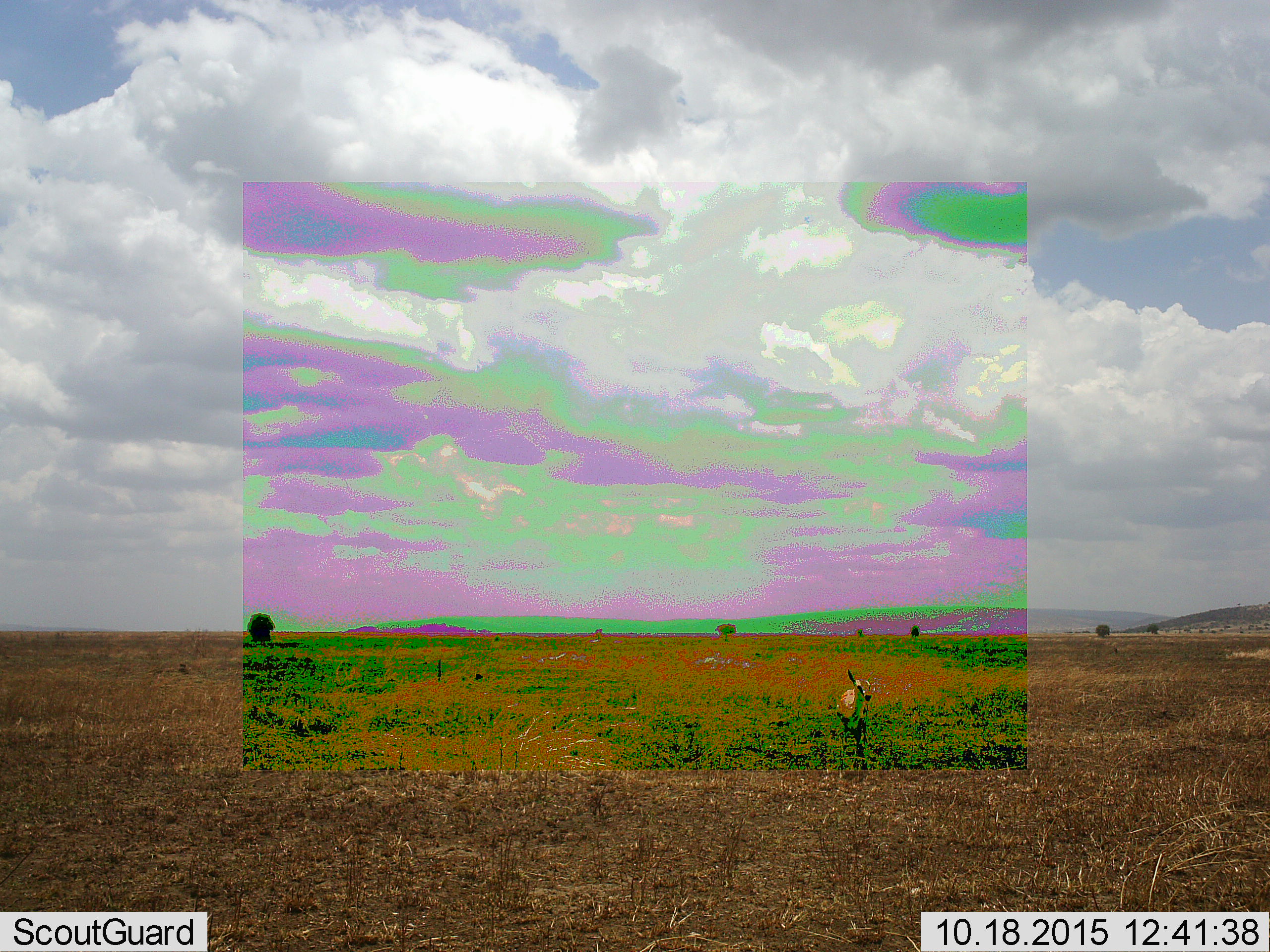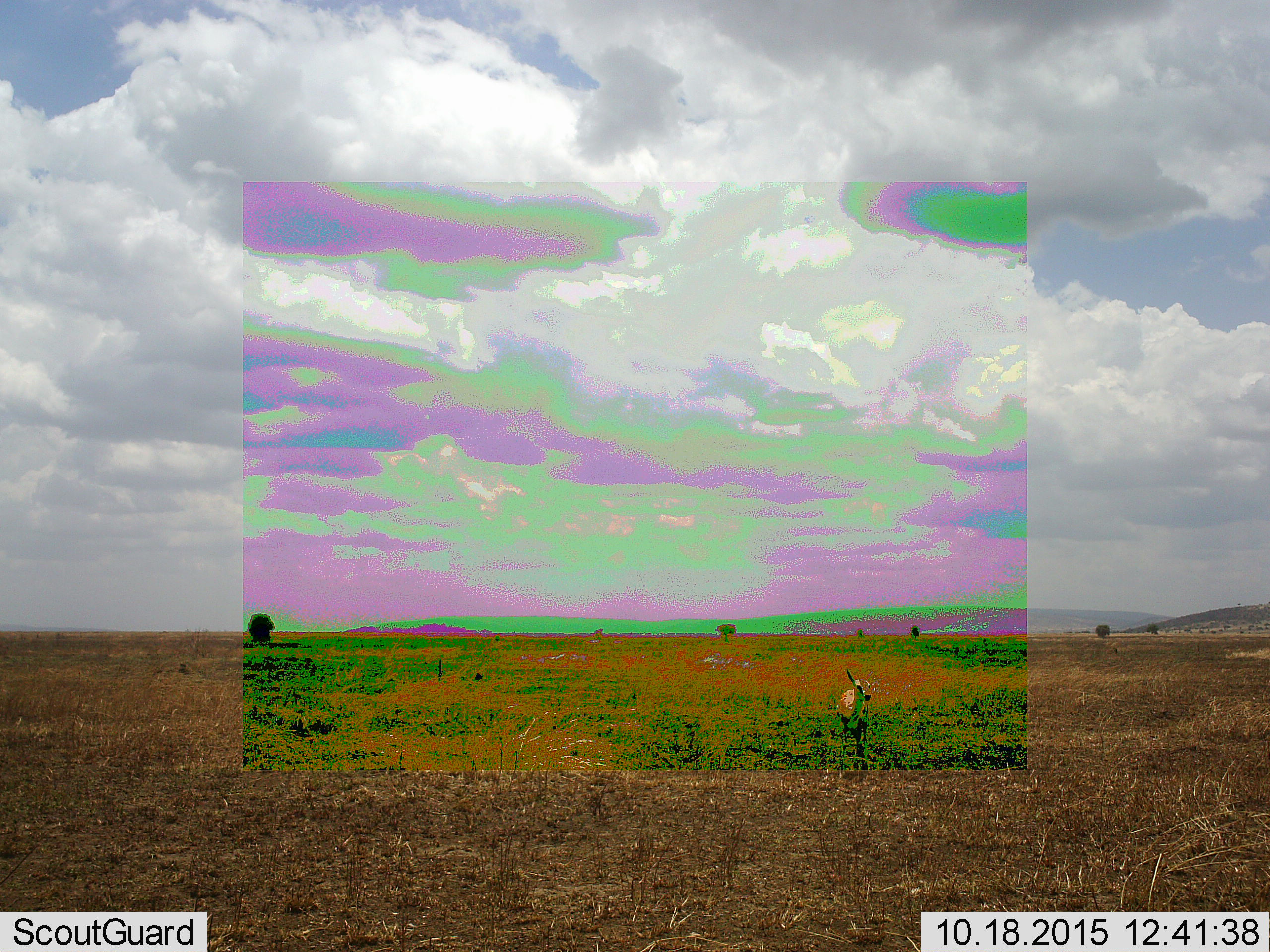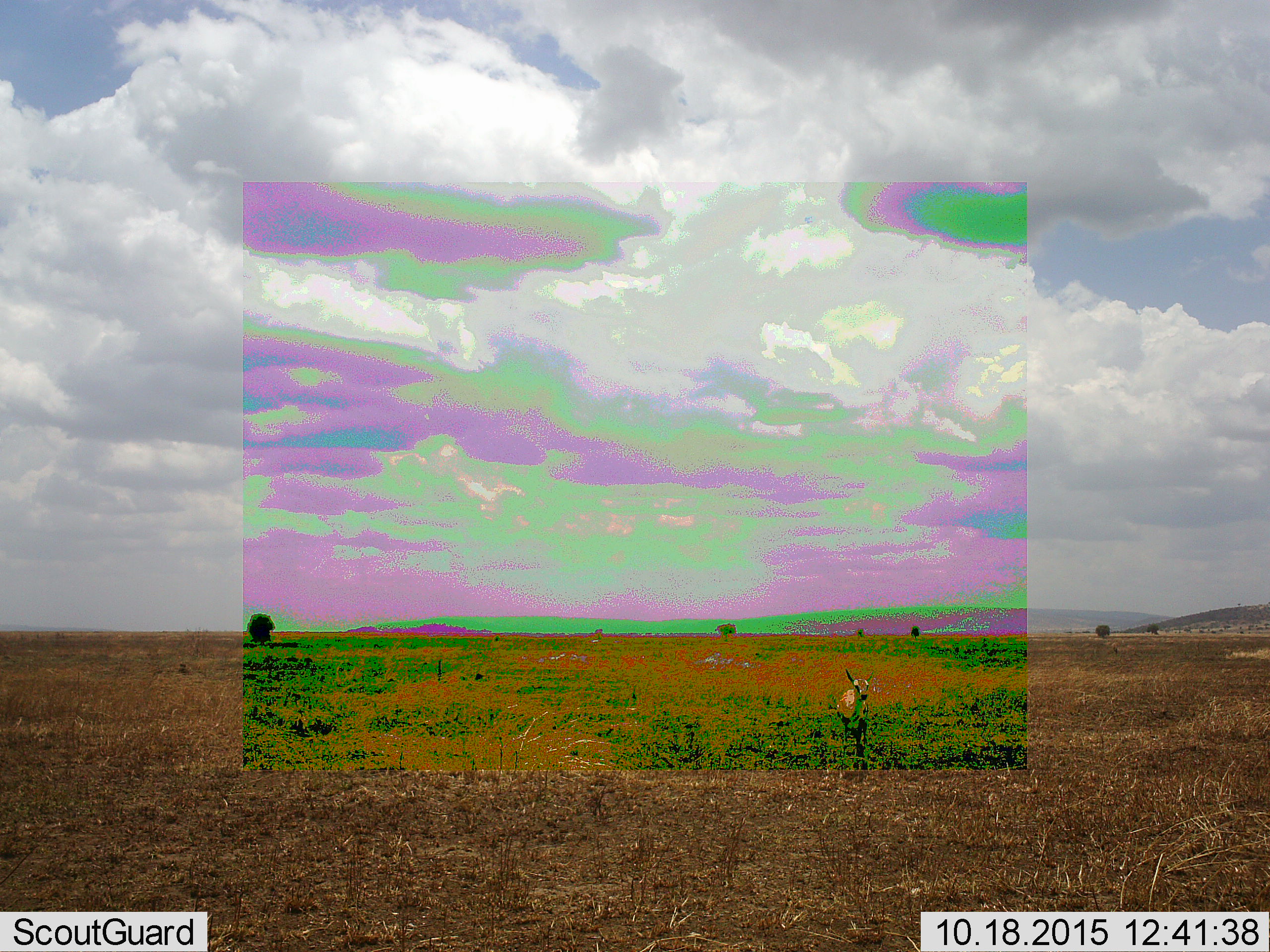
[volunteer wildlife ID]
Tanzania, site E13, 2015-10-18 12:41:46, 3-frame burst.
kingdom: Animalia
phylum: Chordata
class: Mammalia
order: Artiodactyla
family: Bovidae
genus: Eudorcas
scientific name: Eudorcas thomsonii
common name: thomson's gazelle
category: gazellethomsons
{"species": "gazellethomsons (thomson's gazelle) (Eudorcas thomsonii)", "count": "1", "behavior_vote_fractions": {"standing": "85%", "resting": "0%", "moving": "15%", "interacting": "0%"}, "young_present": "0%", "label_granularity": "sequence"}